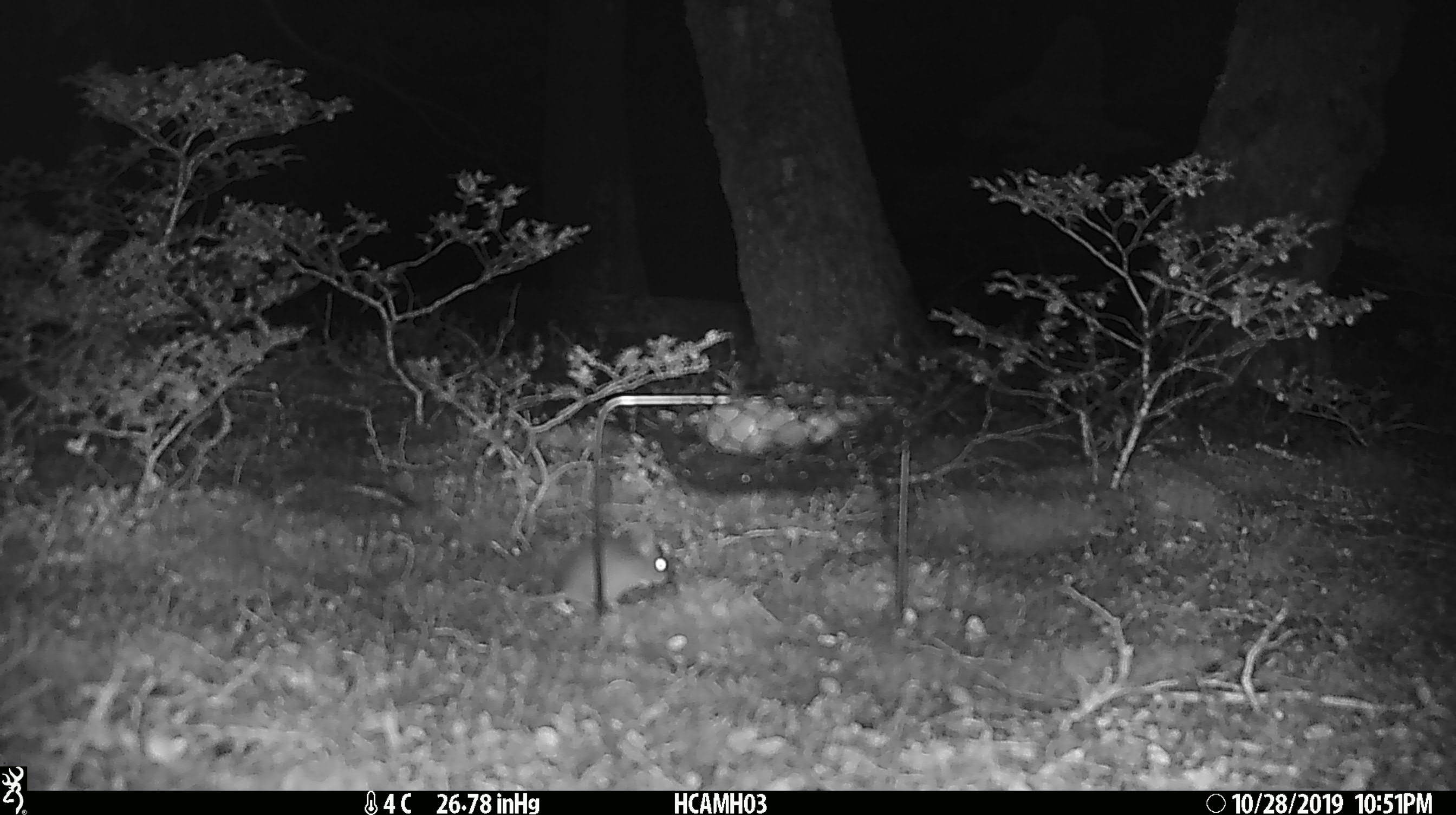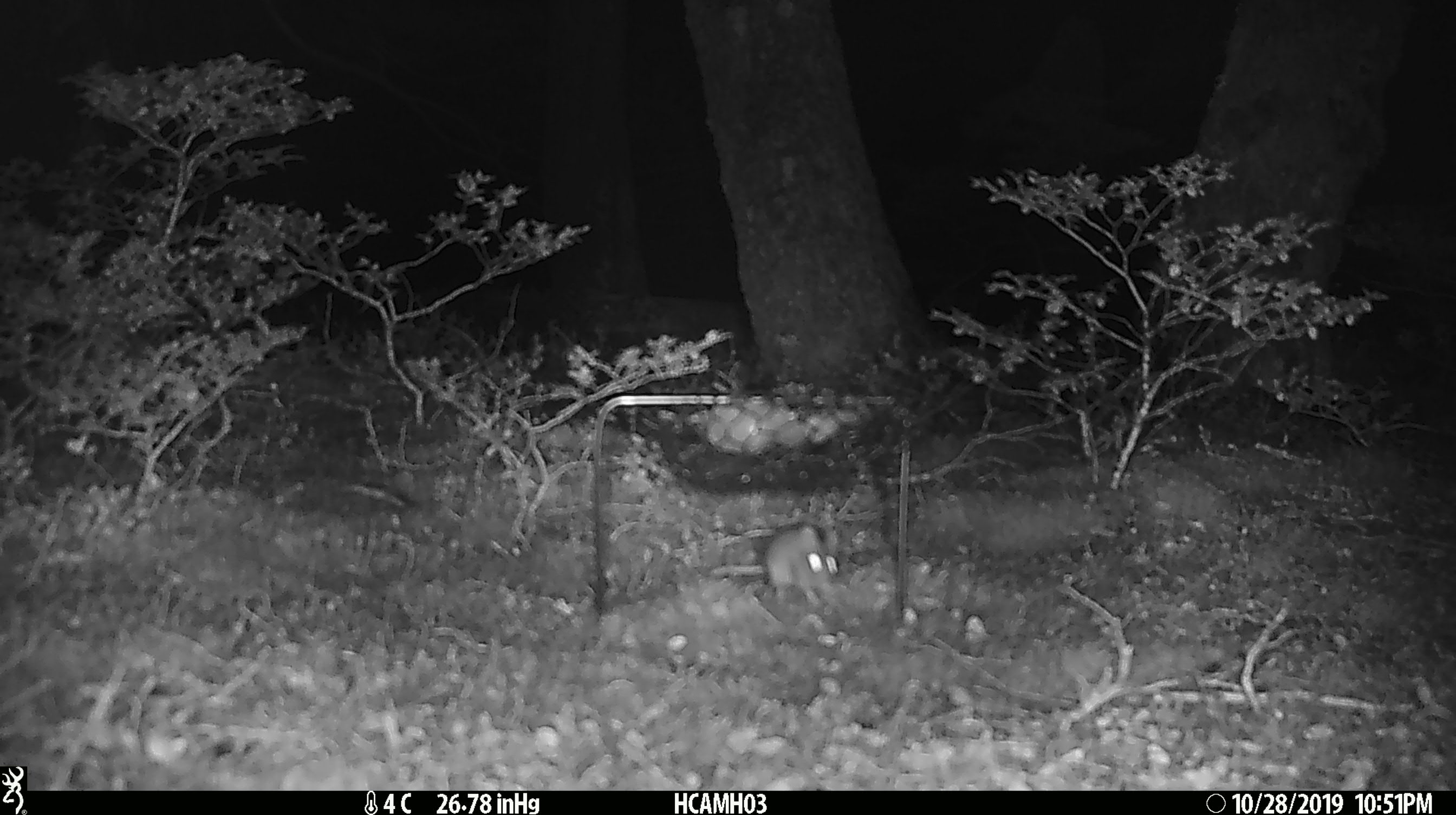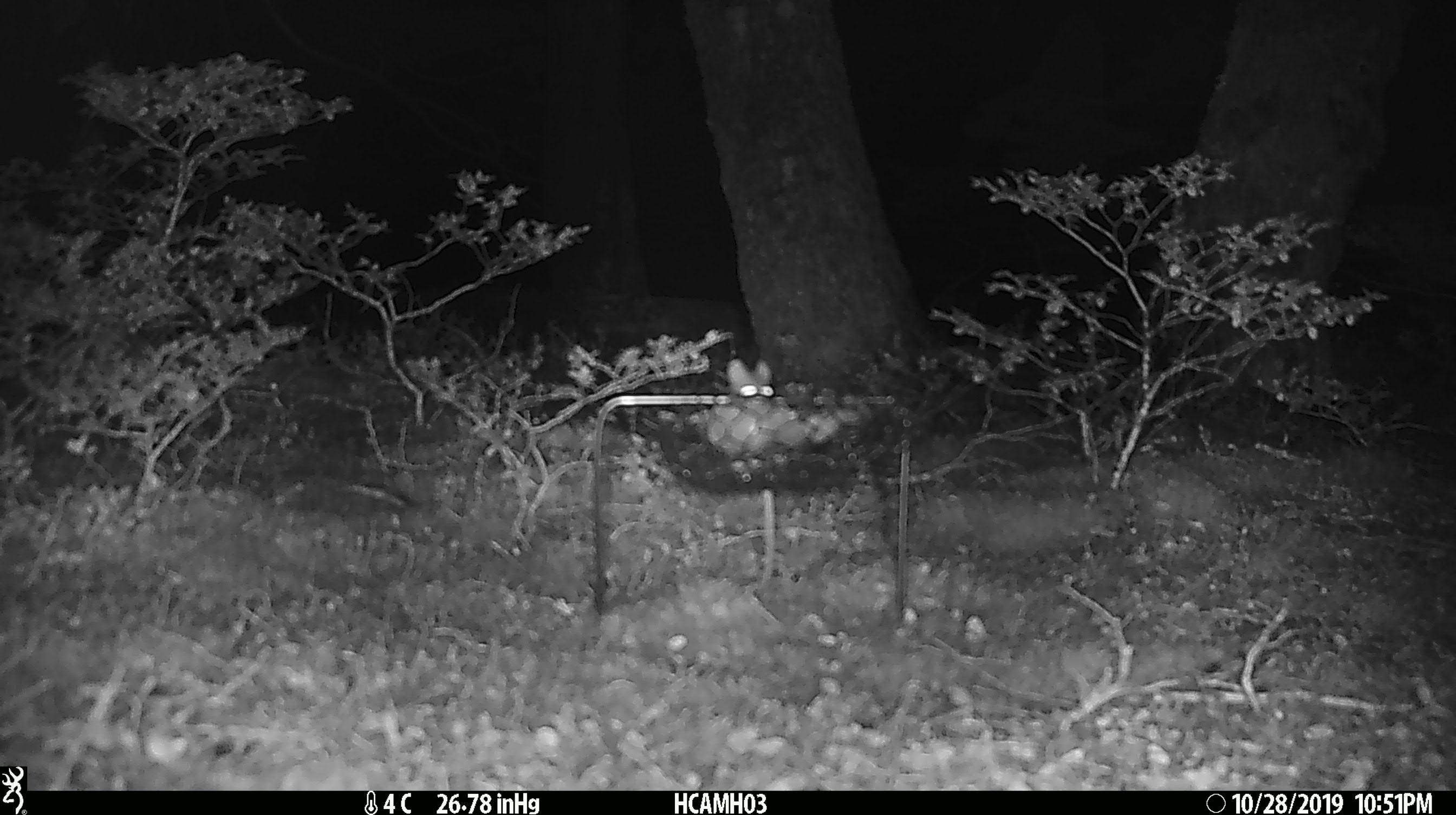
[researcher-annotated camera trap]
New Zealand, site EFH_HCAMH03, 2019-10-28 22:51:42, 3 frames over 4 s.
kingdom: Animalia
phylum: Chordata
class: Mammalia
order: Rodentia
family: Muridae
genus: Mus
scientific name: Mus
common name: mouse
Mouse (Mus).